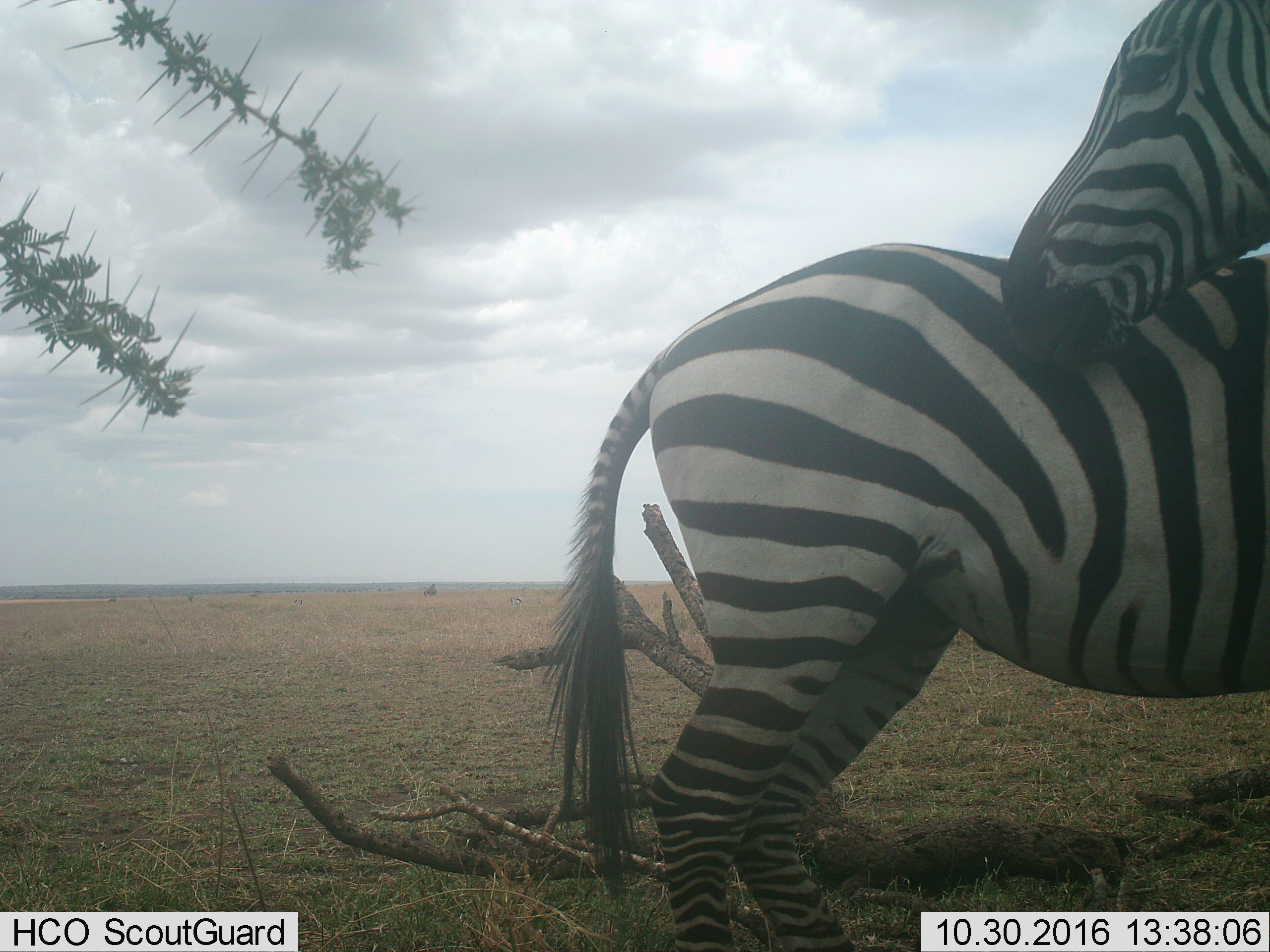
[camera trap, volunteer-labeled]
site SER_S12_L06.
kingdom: Animalia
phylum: Chordata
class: Mammalia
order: Perissodactyla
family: Equidae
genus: Equus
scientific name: Equus quagga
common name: plains zebra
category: zebraplains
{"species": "zebraplains (plains zebra) (Equus quagga)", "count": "2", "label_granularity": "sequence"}